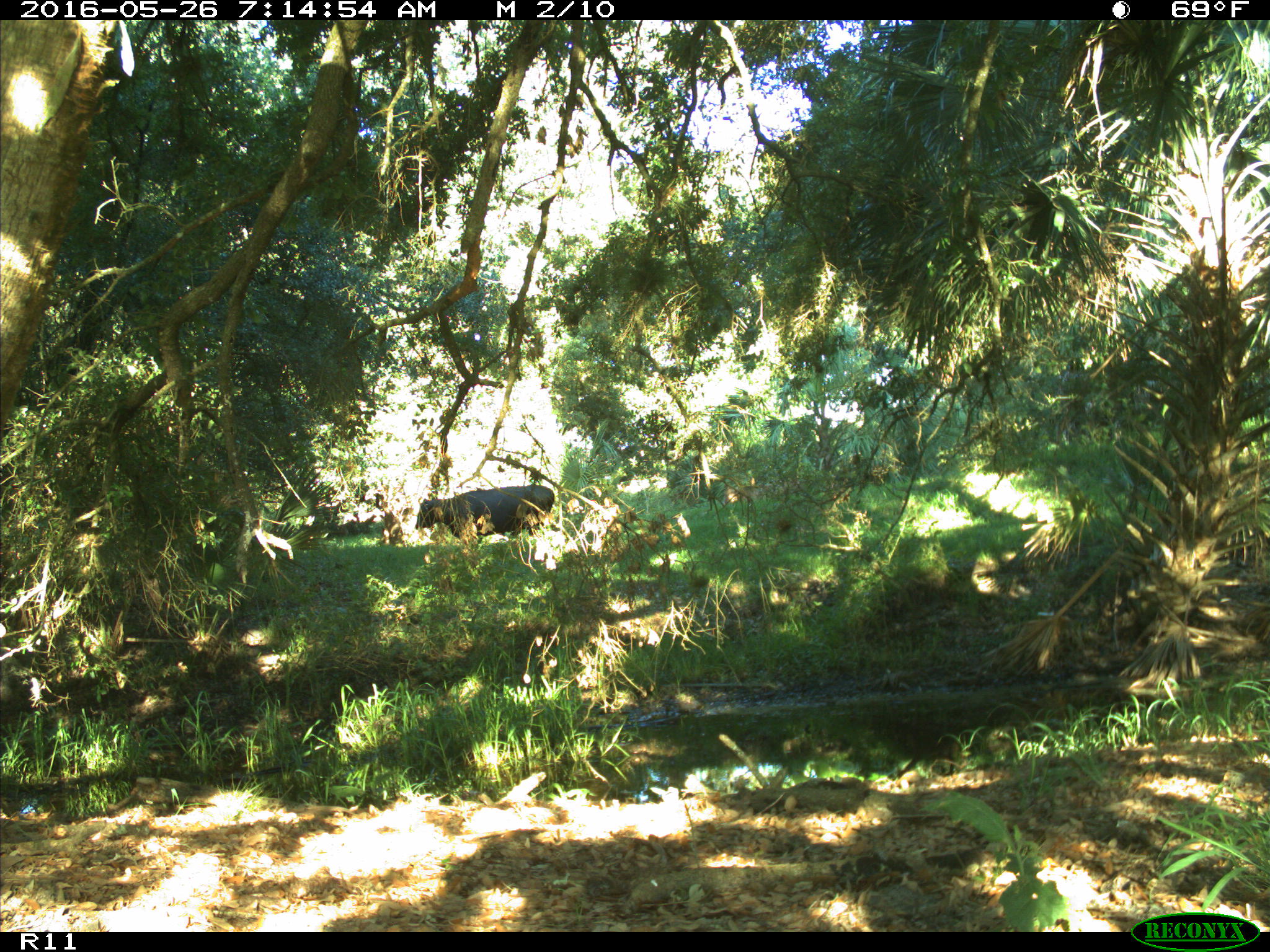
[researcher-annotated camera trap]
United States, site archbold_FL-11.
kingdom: Animalia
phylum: Chordata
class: Mammalia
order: Artiodactyla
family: Bovidae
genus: Bos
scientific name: Bos taurus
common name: domestic cow